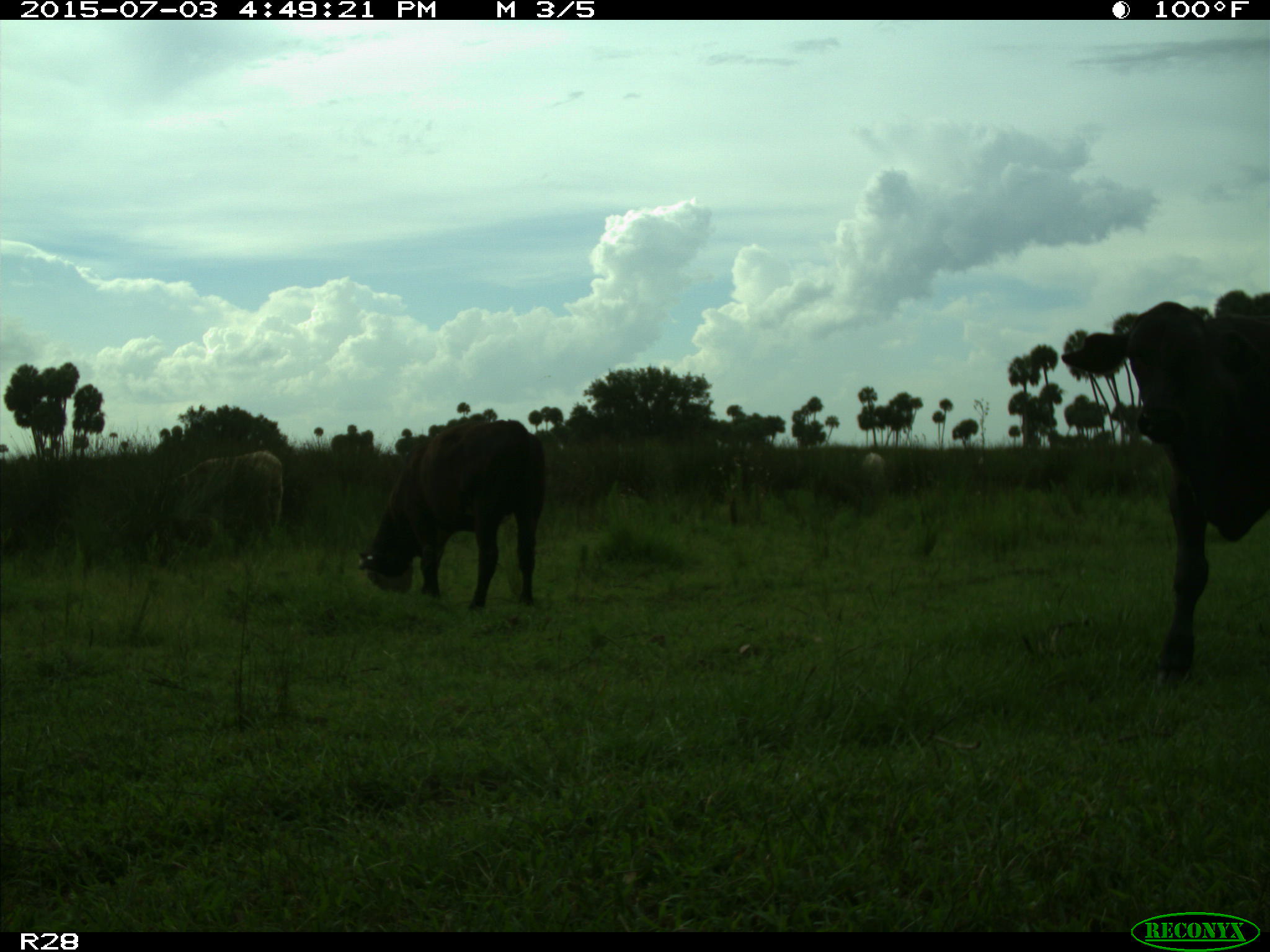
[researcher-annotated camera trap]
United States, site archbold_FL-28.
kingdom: Animalia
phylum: Chordata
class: Mammalia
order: Artiodactyla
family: Bovidae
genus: Bos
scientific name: Bos taurus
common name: domestic cow